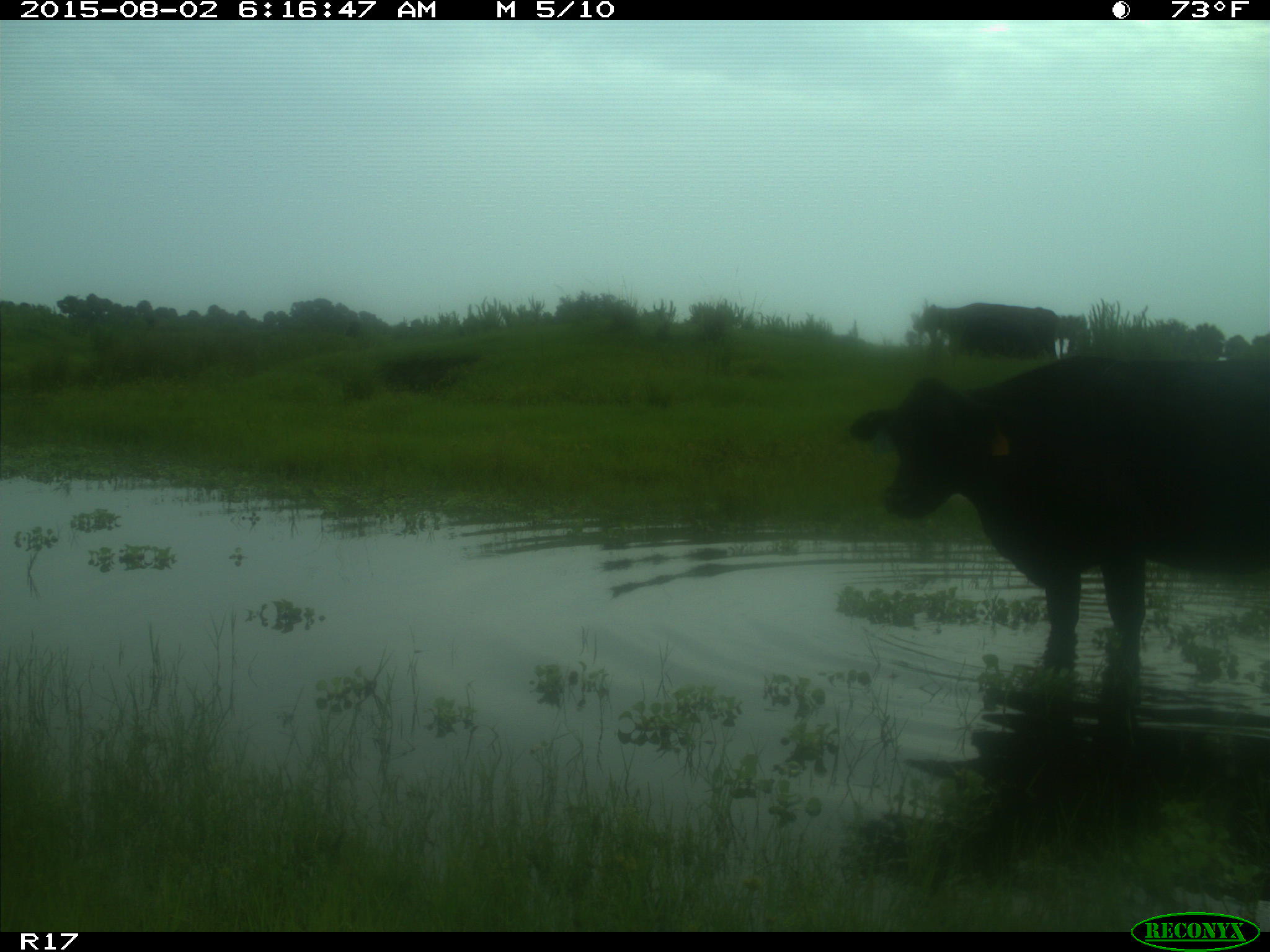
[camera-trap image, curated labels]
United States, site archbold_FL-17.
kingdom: Animalia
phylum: Chordata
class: Mammalia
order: Artiodactyla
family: Bovidae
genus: Bos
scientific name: Bos taurus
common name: domestic cow